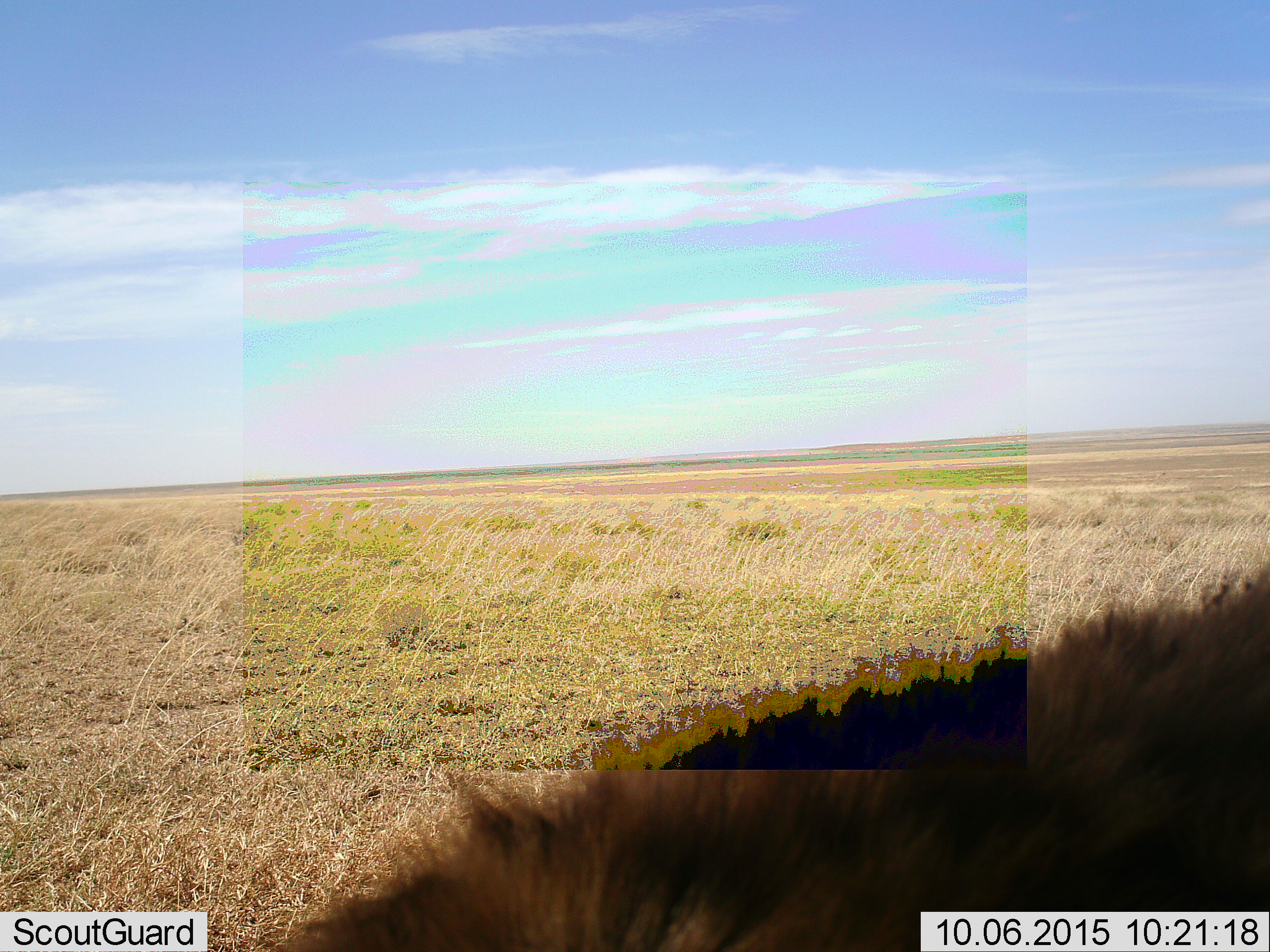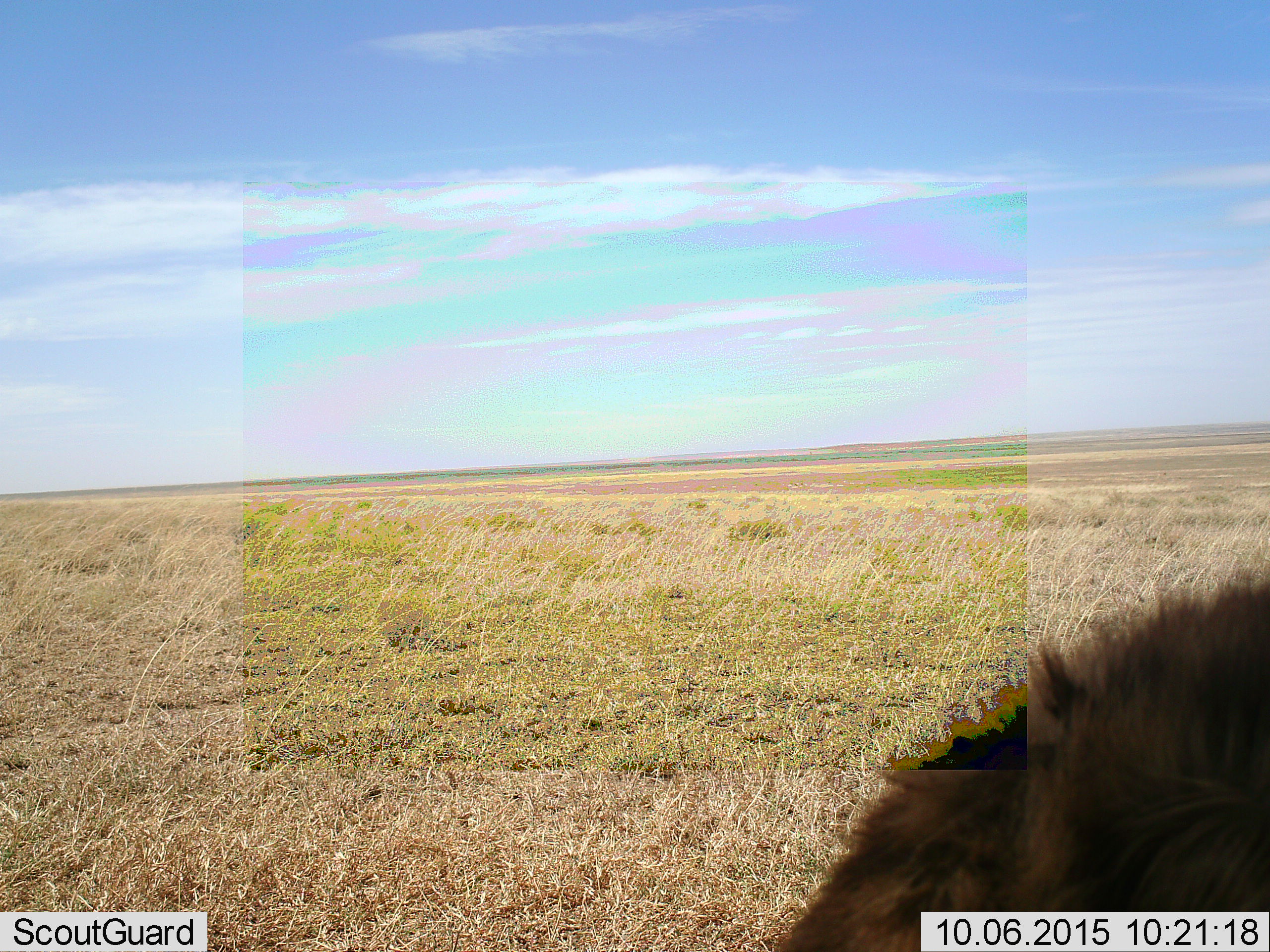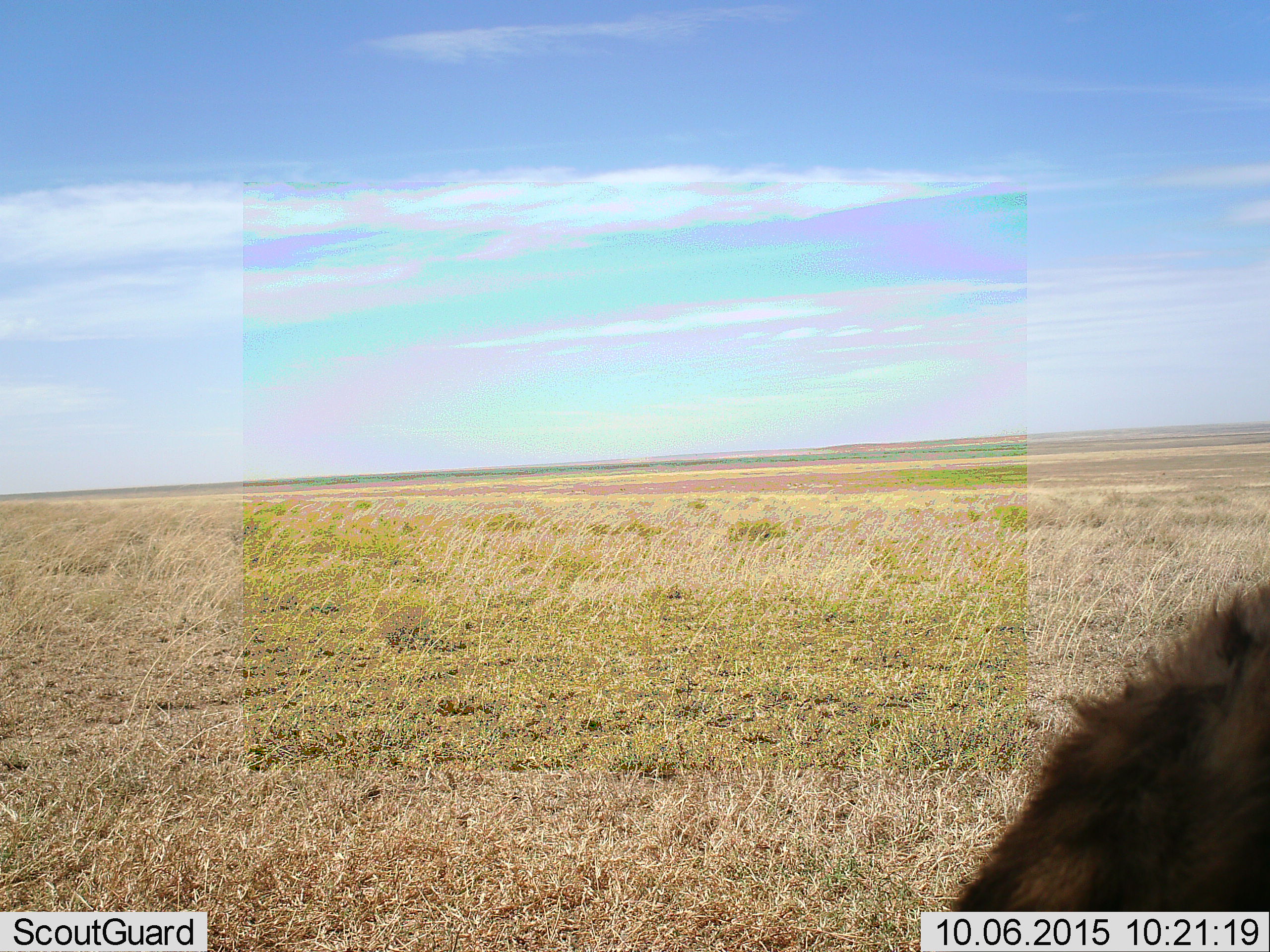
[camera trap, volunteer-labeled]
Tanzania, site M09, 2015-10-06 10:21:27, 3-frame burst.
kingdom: Animalia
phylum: Chordata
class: Mammalia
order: Carnivora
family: Hyaenidae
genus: Crocuta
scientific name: Crocuta crocuta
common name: spotted hyena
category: hyenaspotted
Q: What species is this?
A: Hyenaspotted (spotted hyena) (Crocuta crocuta).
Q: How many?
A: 1.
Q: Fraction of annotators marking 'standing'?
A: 50%.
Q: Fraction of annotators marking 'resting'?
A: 0%.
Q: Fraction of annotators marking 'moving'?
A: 50%.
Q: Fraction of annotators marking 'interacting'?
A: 0%.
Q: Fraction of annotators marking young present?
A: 0%.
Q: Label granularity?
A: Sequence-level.